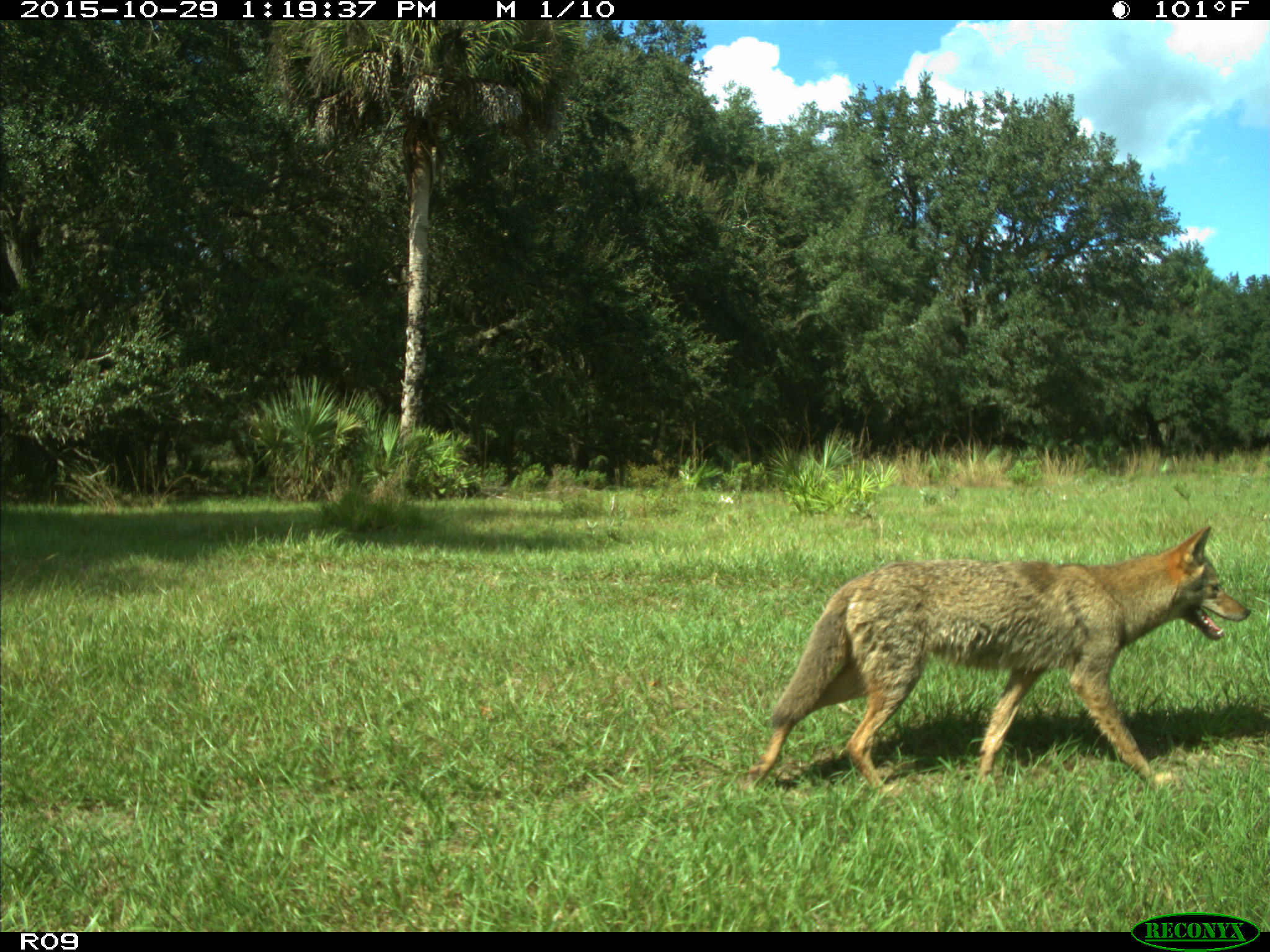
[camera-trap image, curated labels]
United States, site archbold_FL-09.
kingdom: Animalia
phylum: Chordata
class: Mammalia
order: Carnivora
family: Canidae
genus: Canis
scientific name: Canis latrans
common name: coyote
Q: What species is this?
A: Canis latrans (coyote).